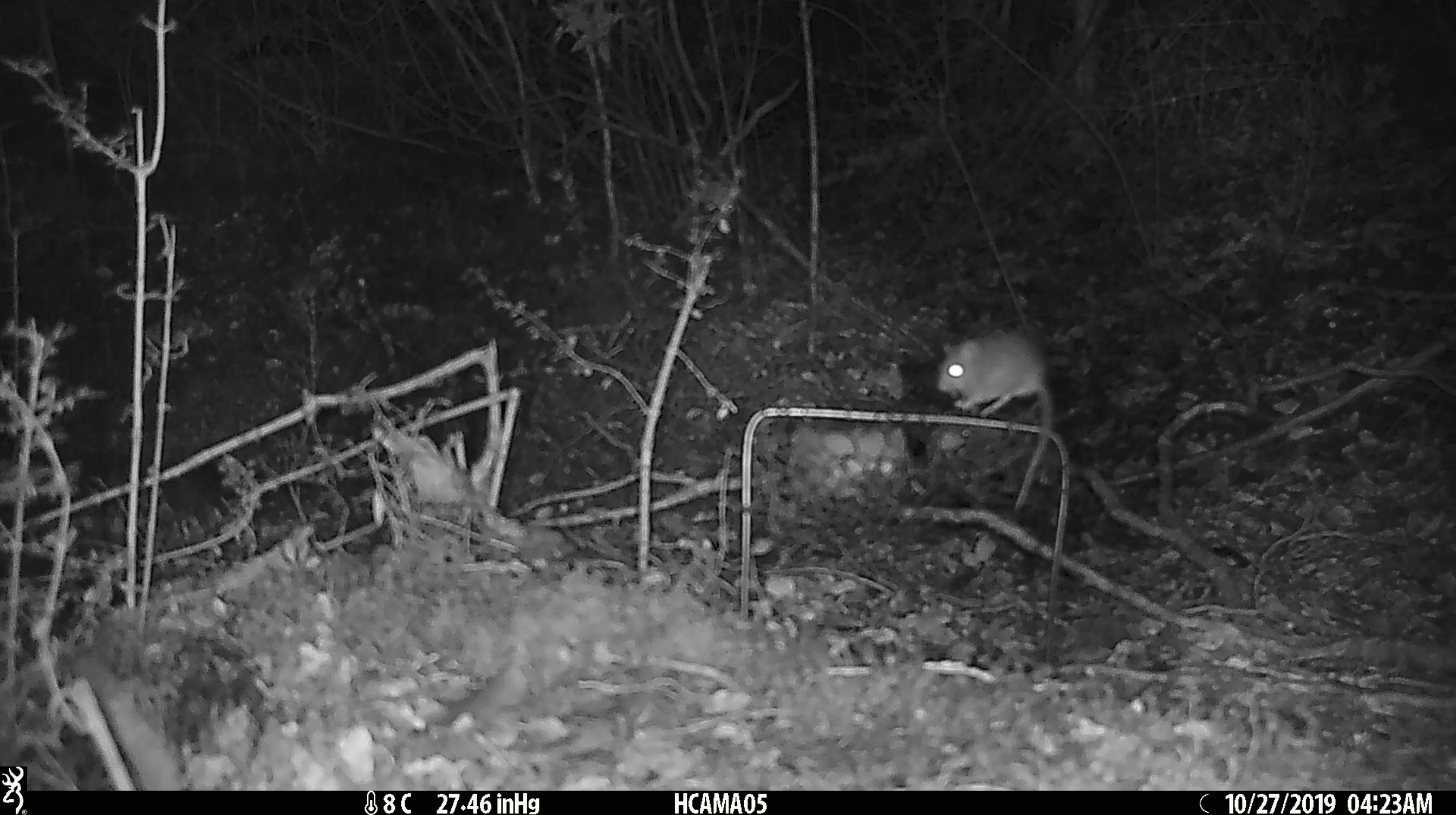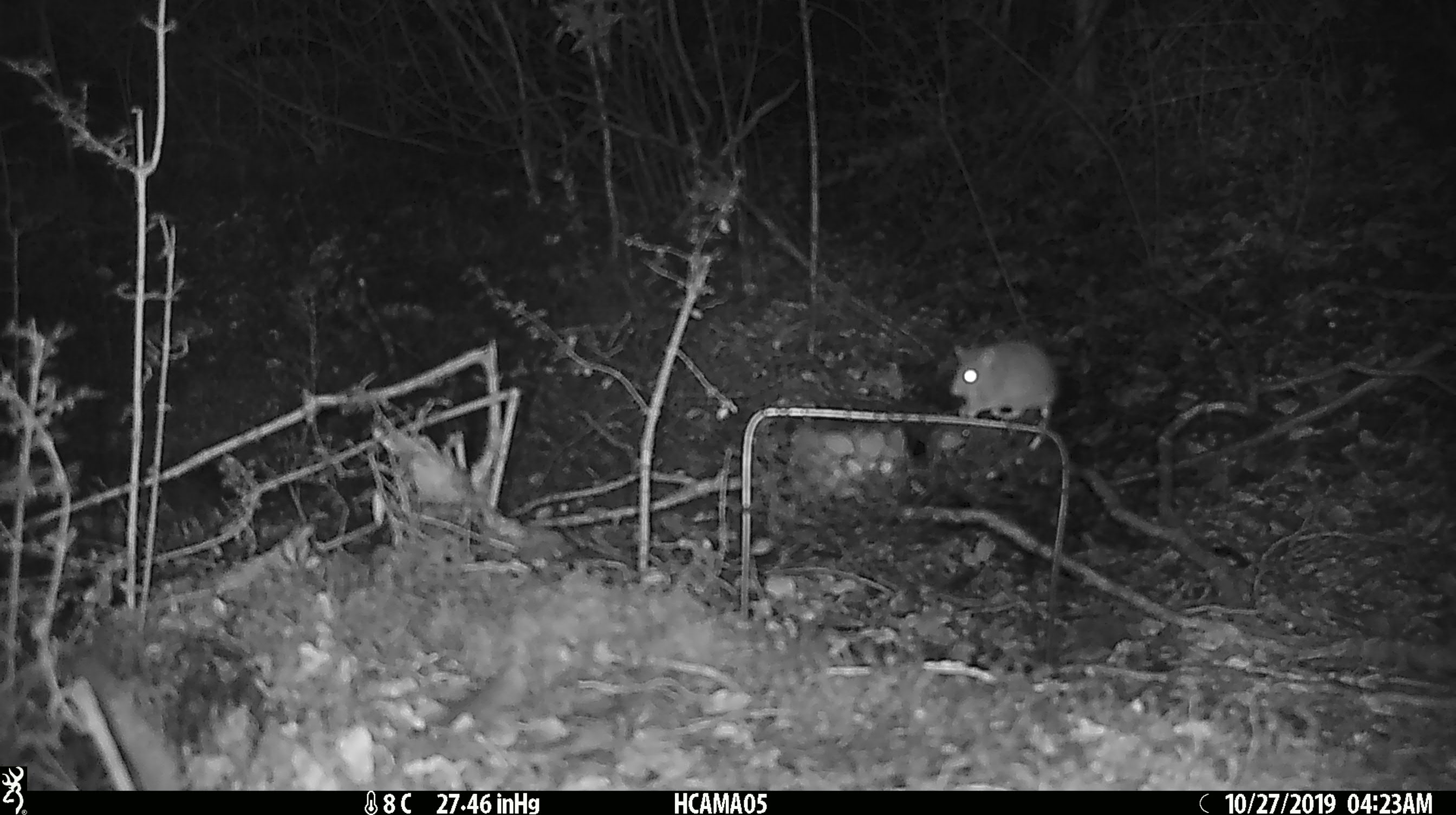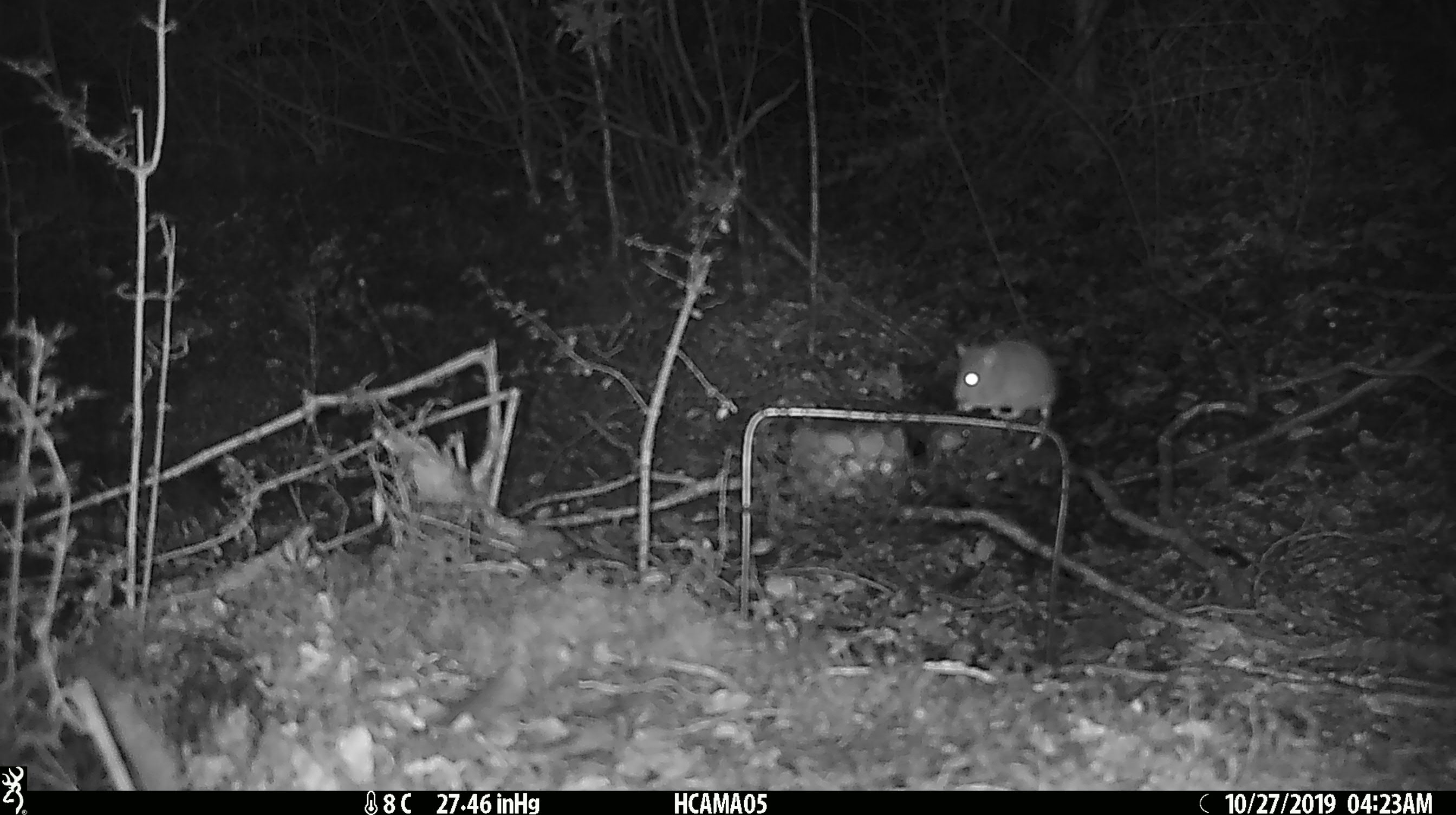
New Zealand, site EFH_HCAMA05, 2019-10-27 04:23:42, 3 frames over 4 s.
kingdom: Animalia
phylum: Chordata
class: Mammalia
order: Rodentia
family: Muridae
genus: Mus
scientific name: Mus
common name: mouse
Mouse (Mus).